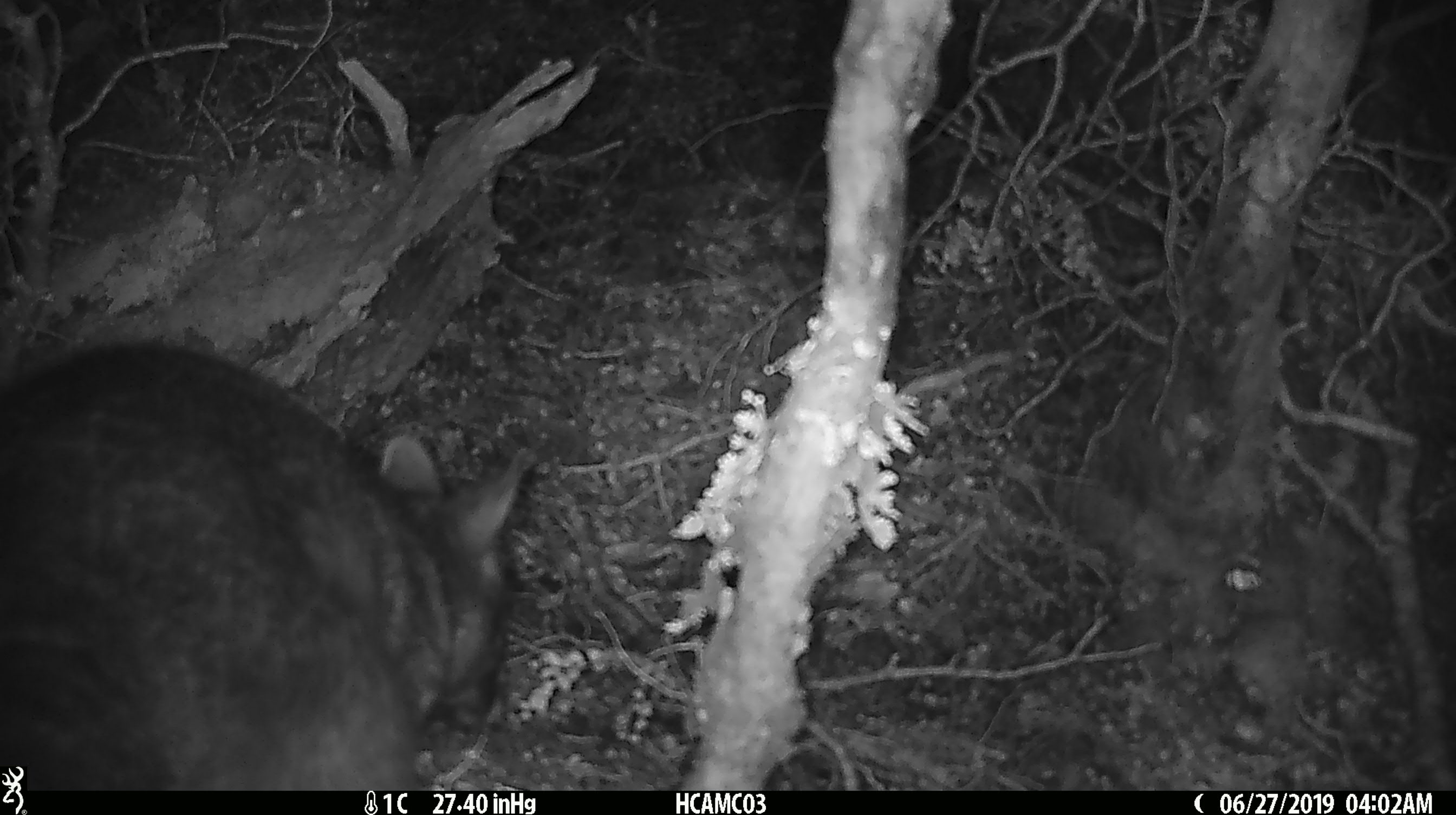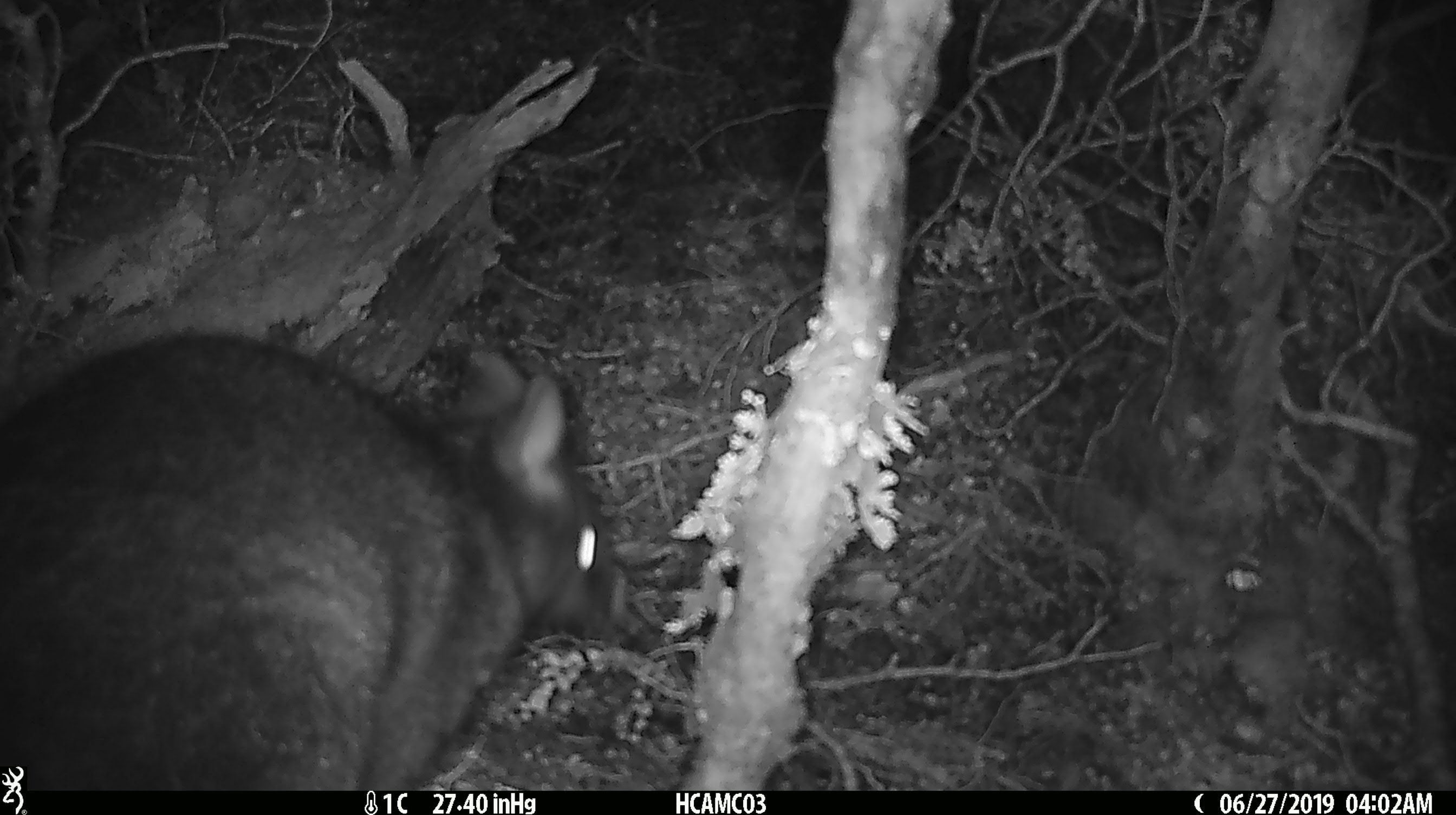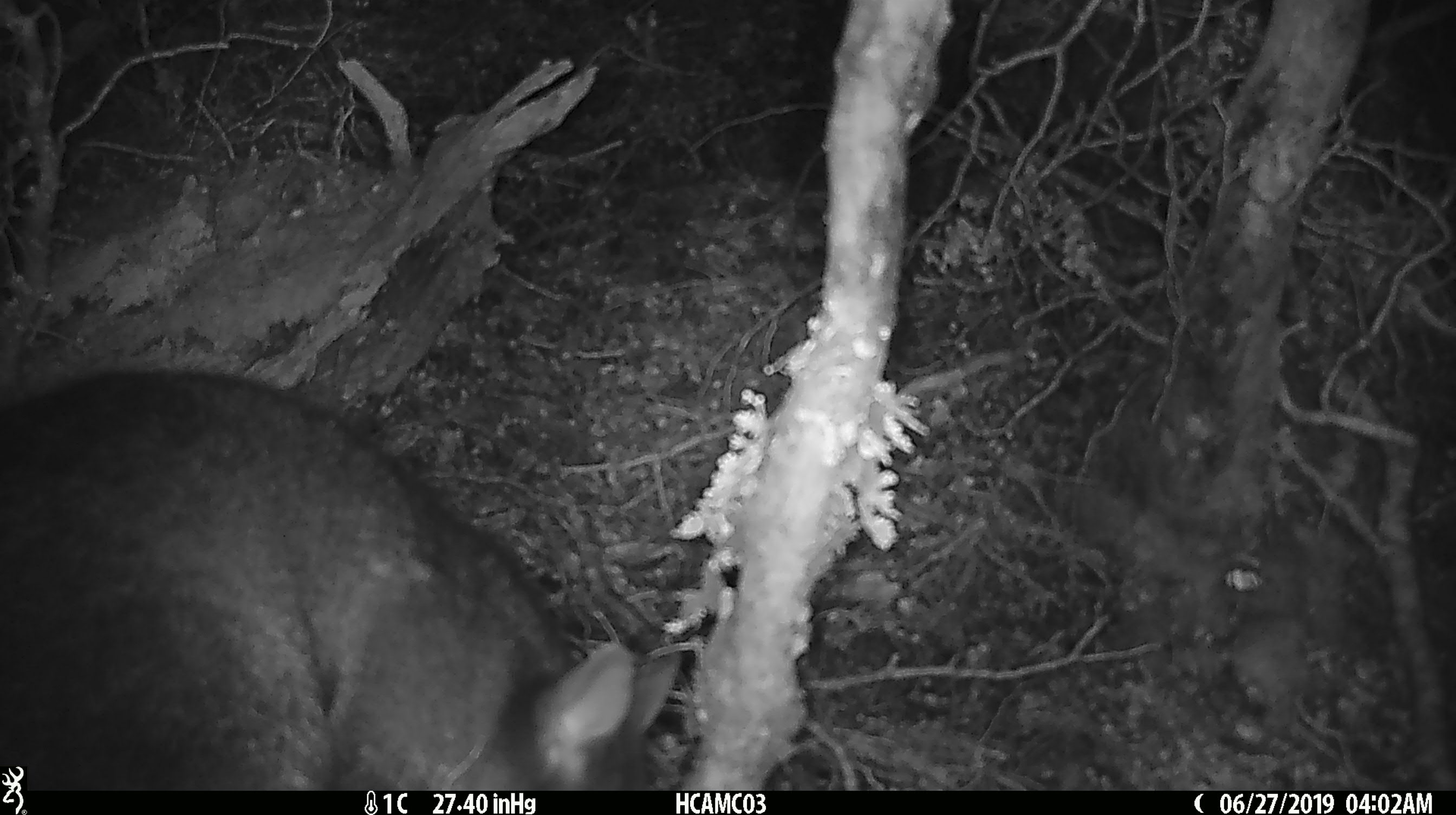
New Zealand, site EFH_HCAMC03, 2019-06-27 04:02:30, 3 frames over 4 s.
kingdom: Animalia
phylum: Chordata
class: Mammalia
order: Diprotodontia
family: Phalangeridae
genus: Trichosurus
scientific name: Trichosurus vulpecula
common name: common brushtail possum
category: possum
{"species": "possum (common brushtail possum) (Trichosurus vulpecula)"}